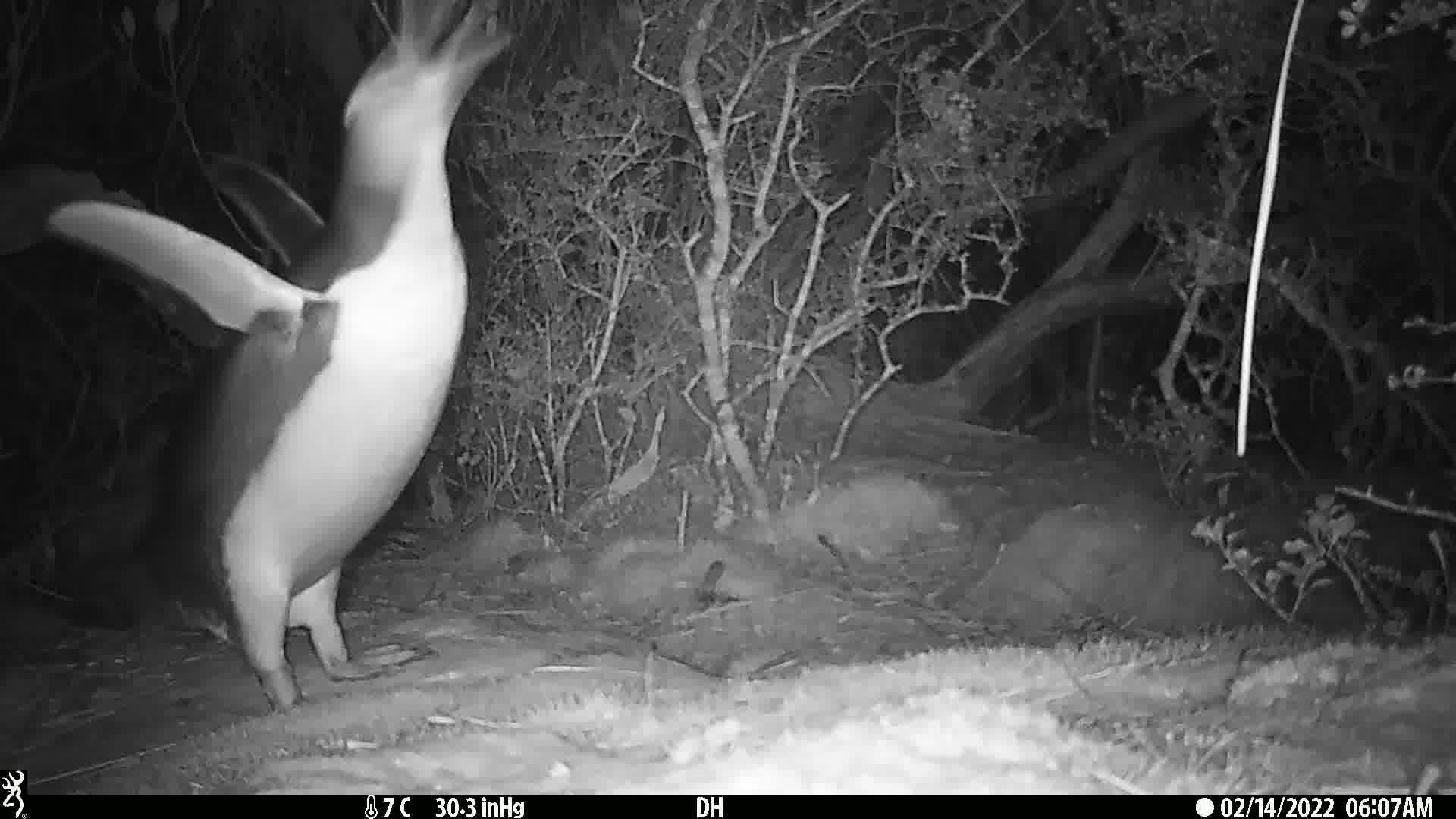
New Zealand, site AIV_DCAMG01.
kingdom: Animalia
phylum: Chordata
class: Aves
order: Sphenisciformes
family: Spheniscidae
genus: Megadyptes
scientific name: Megadyptes antipodes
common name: yellow-eyed penguin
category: yellow eyed penguin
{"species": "yellow eyed penguin (yellow-eyed penguin) (Megadyptes antipodes)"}